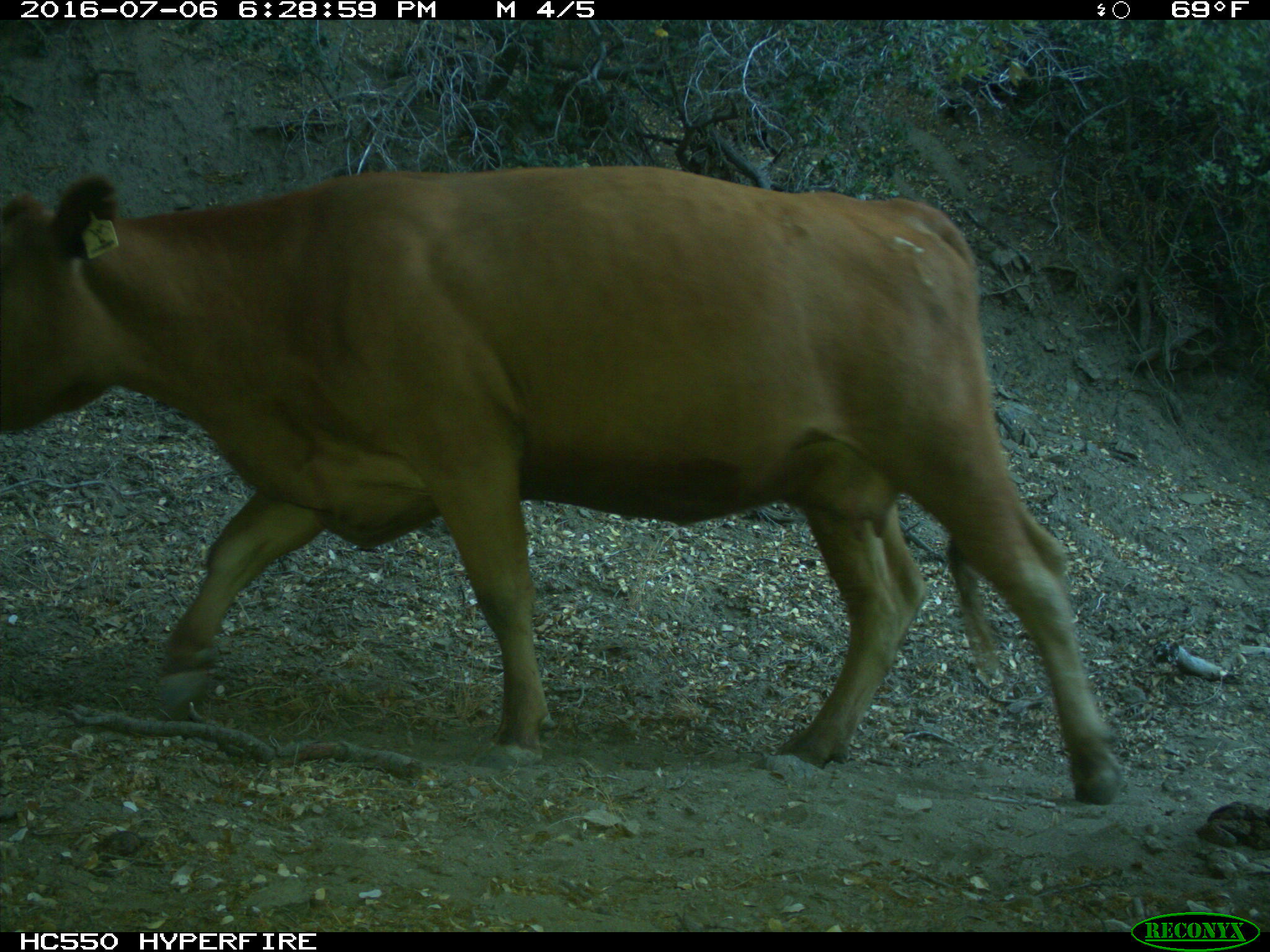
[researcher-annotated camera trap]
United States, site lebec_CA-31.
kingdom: Animalia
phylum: Chordata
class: Mammalia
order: Artiodactyla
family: Bovidae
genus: Bos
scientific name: Bos taurus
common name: domestic cow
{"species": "Bos taurus (domestic cow)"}